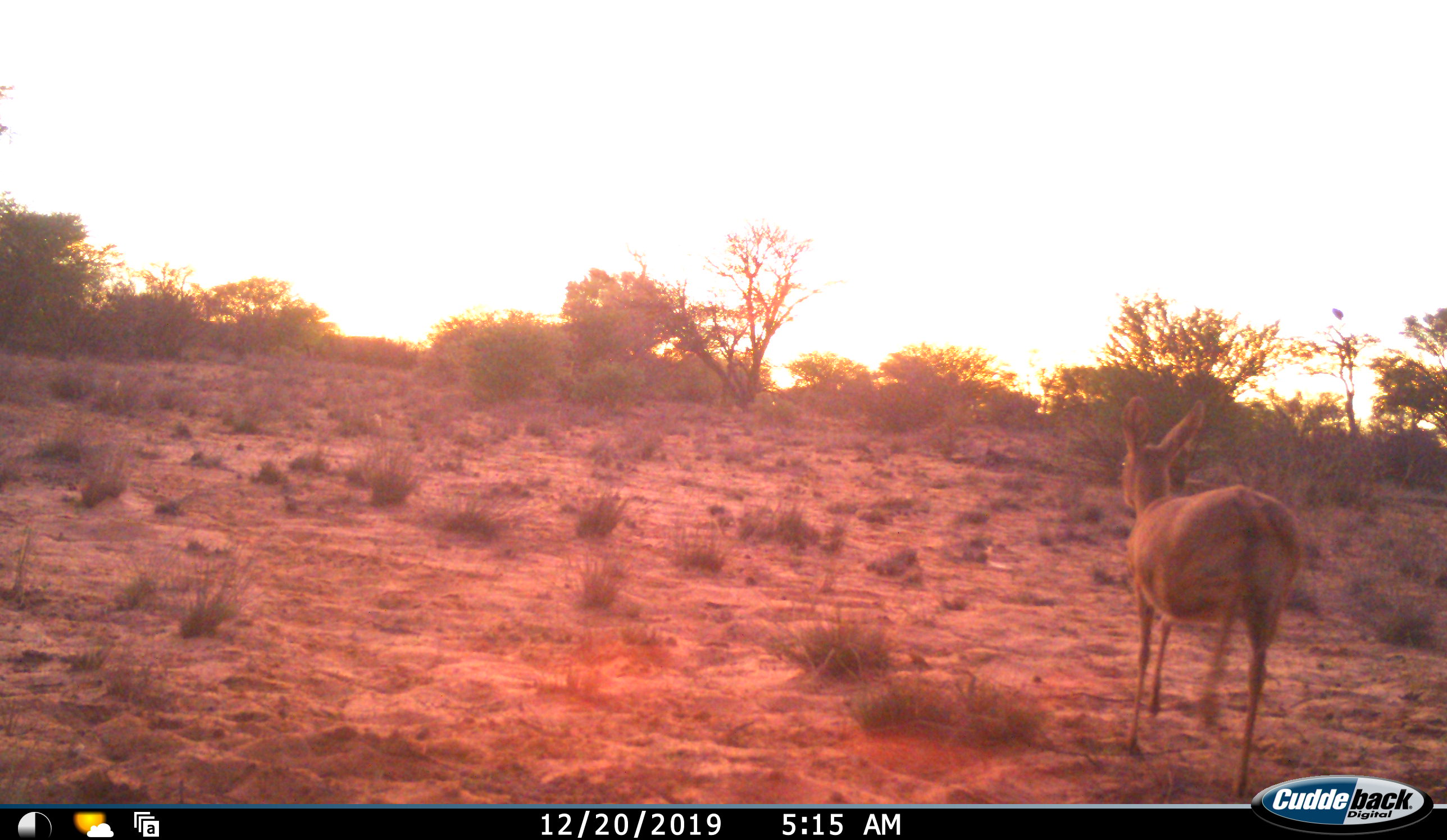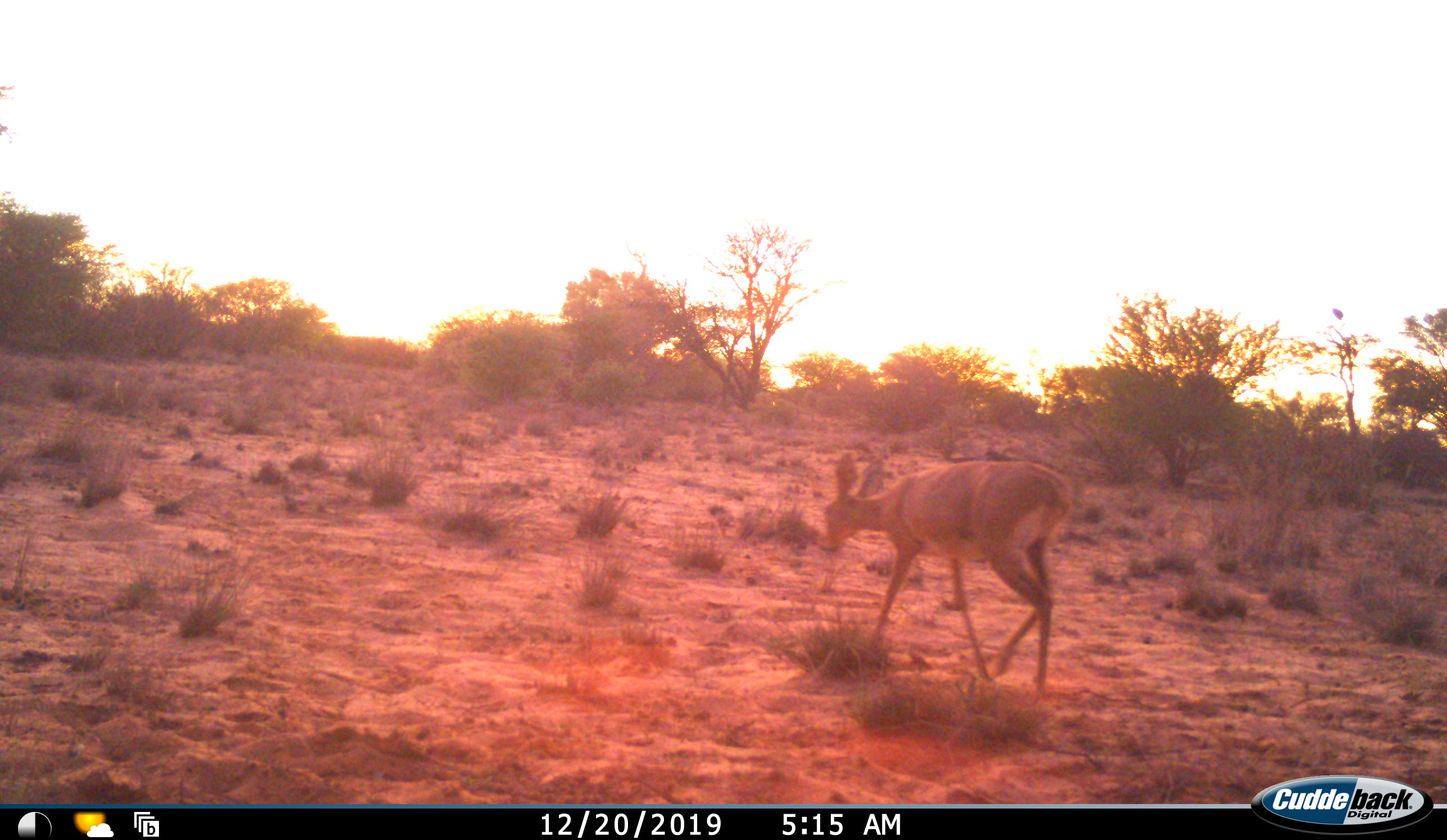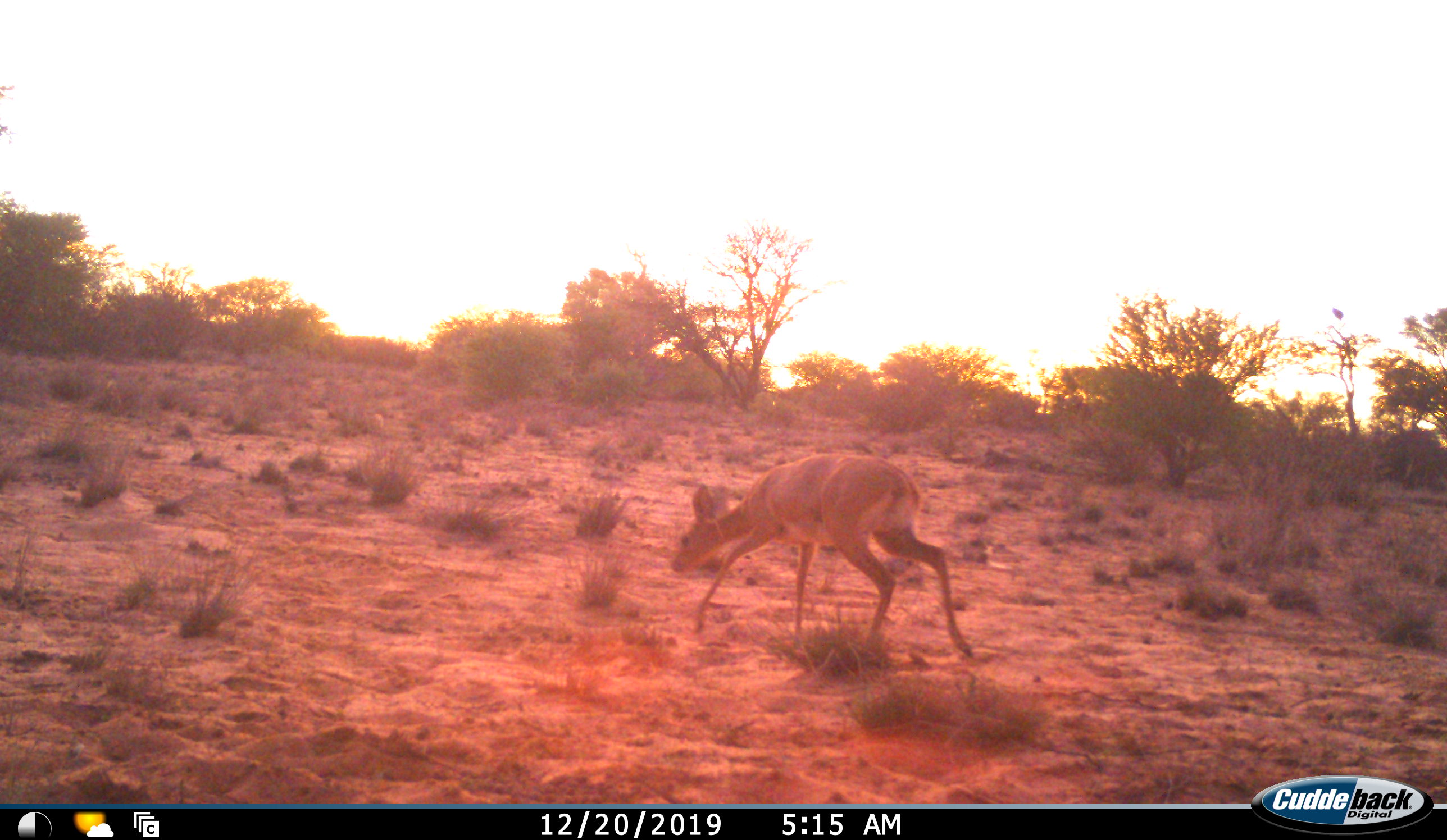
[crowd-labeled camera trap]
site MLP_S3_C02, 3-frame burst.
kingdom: Animalia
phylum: Chordata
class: Mammalia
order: Artiodactyla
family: Bovidae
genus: Raphicerus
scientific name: Raphicerus campestris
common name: steenbok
Steenbok (Raphicerus campestris), count 1. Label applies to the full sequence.